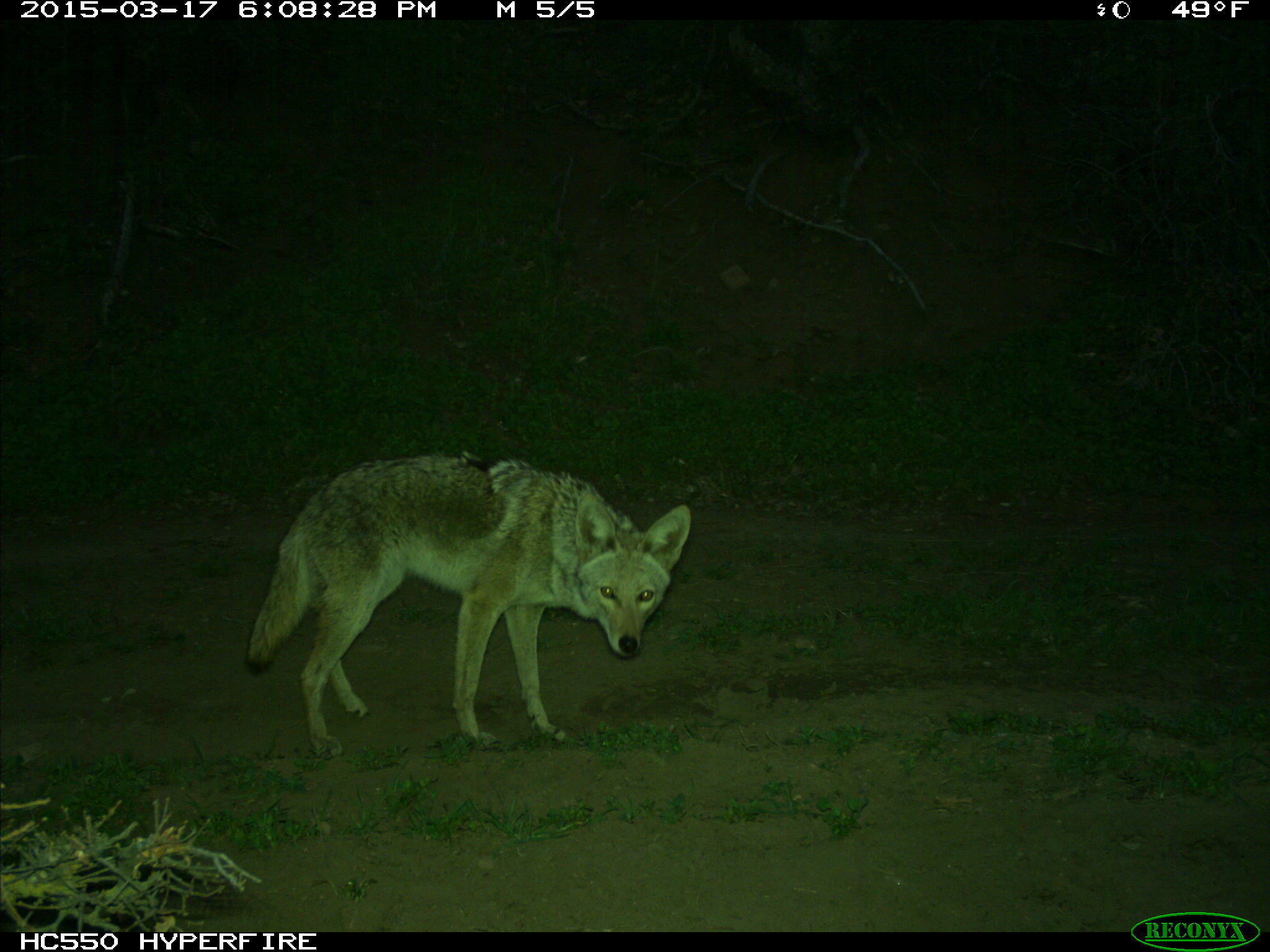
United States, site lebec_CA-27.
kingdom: Animalia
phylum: Chordata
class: Mammalia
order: Carnivora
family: Canidae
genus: Canis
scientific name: Canis latrans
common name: coyote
Canis latrans (coyote).